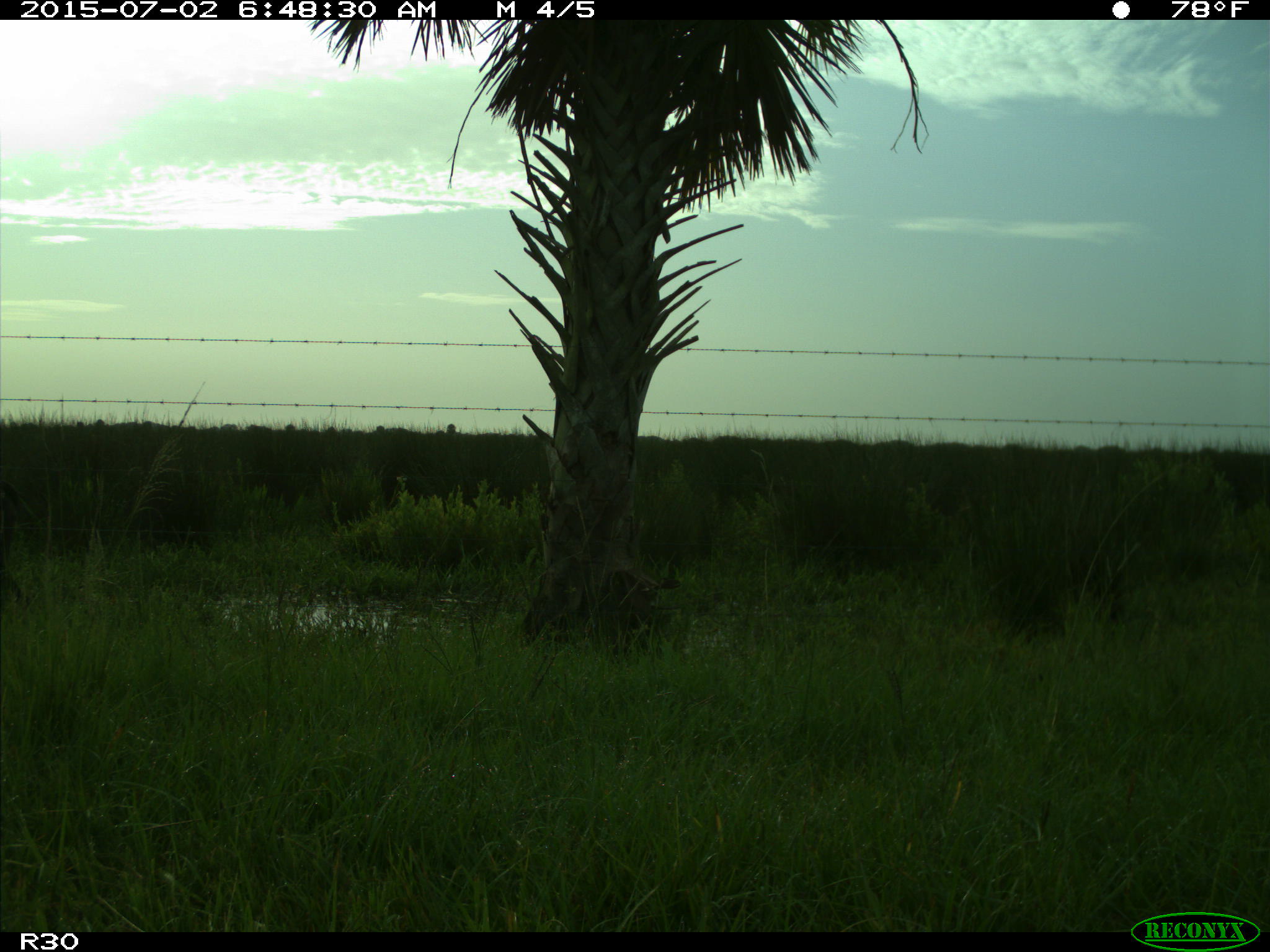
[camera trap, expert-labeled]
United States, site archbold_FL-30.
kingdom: Animalia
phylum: Chordata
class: Mammalia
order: Artiodactyla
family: Bovidae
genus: Bos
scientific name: Bos taurus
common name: domestic cow